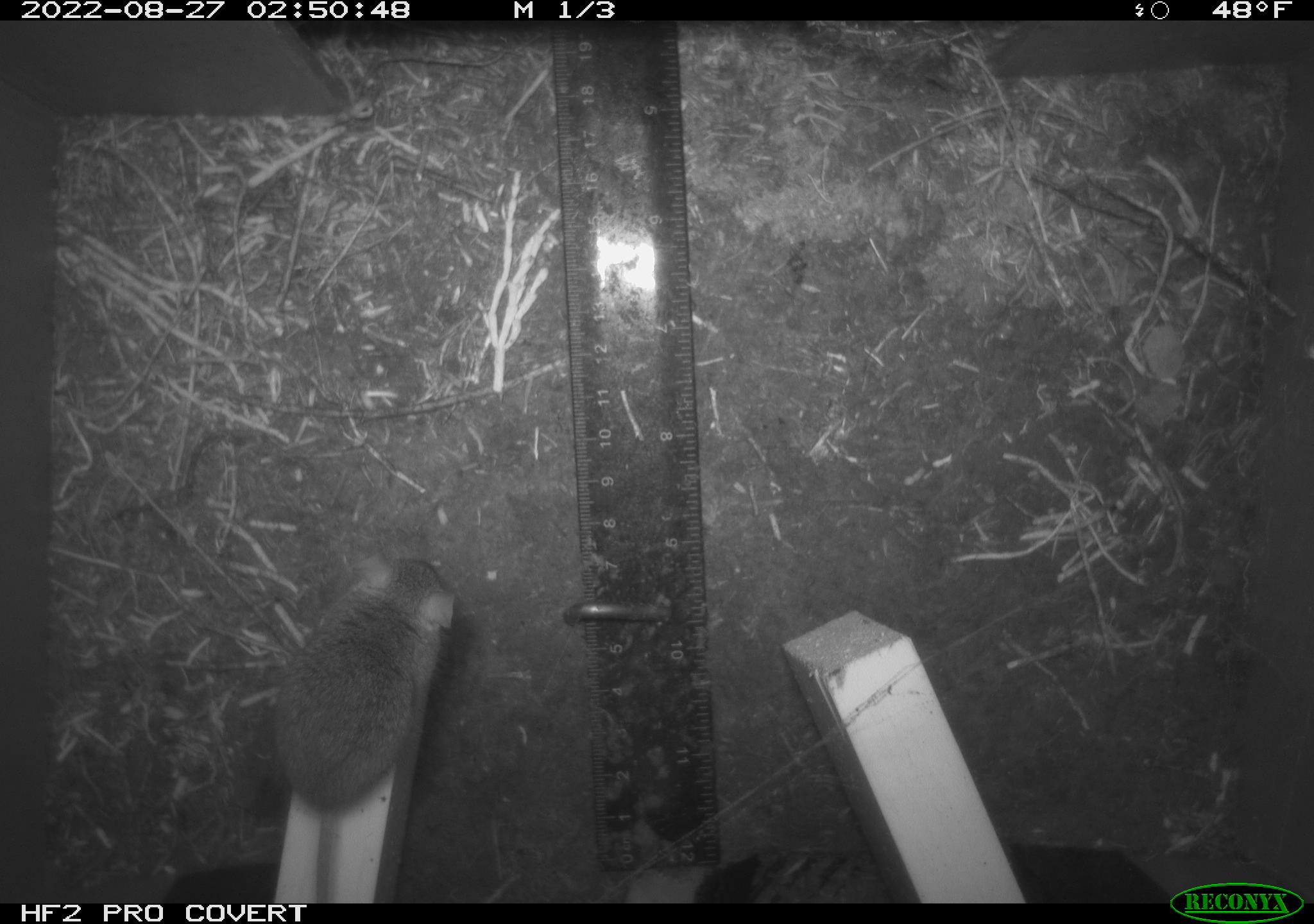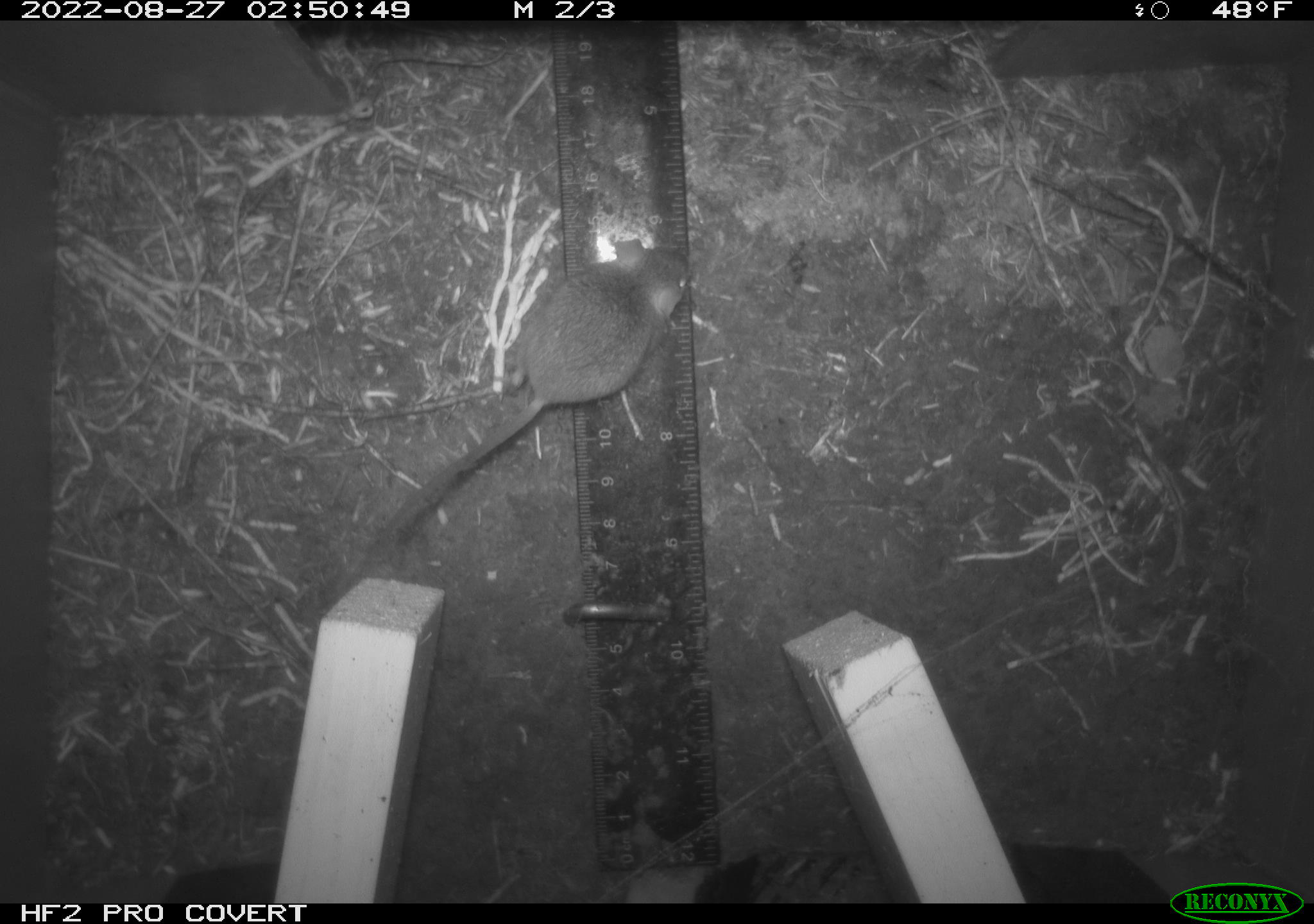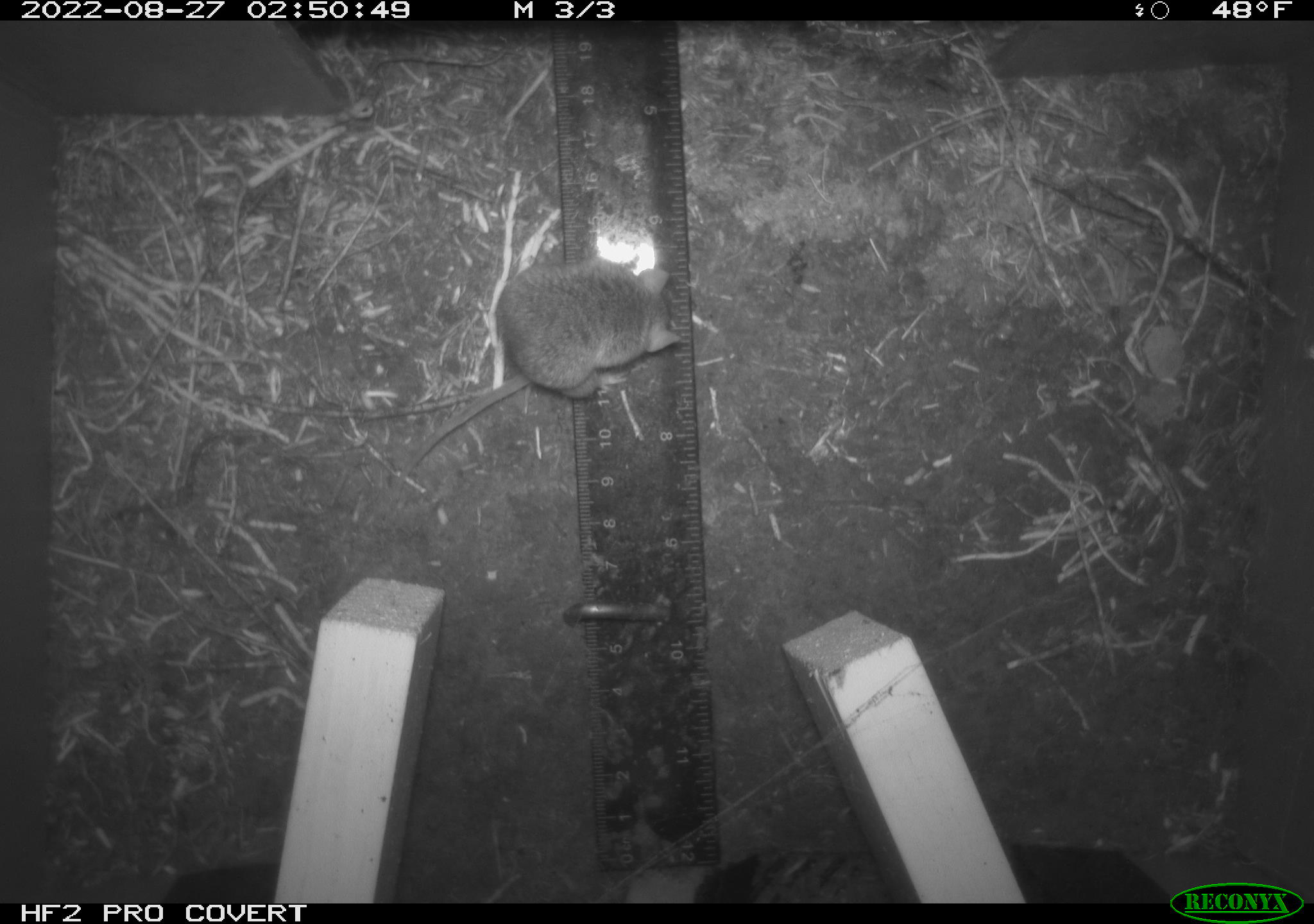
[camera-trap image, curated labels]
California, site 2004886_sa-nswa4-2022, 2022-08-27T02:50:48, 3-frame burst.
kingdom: Animalia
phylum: Chordata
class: Mammalia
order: Rodentia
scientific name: Rodentia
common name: rodent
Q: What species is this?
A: Rodent (Rodentia).